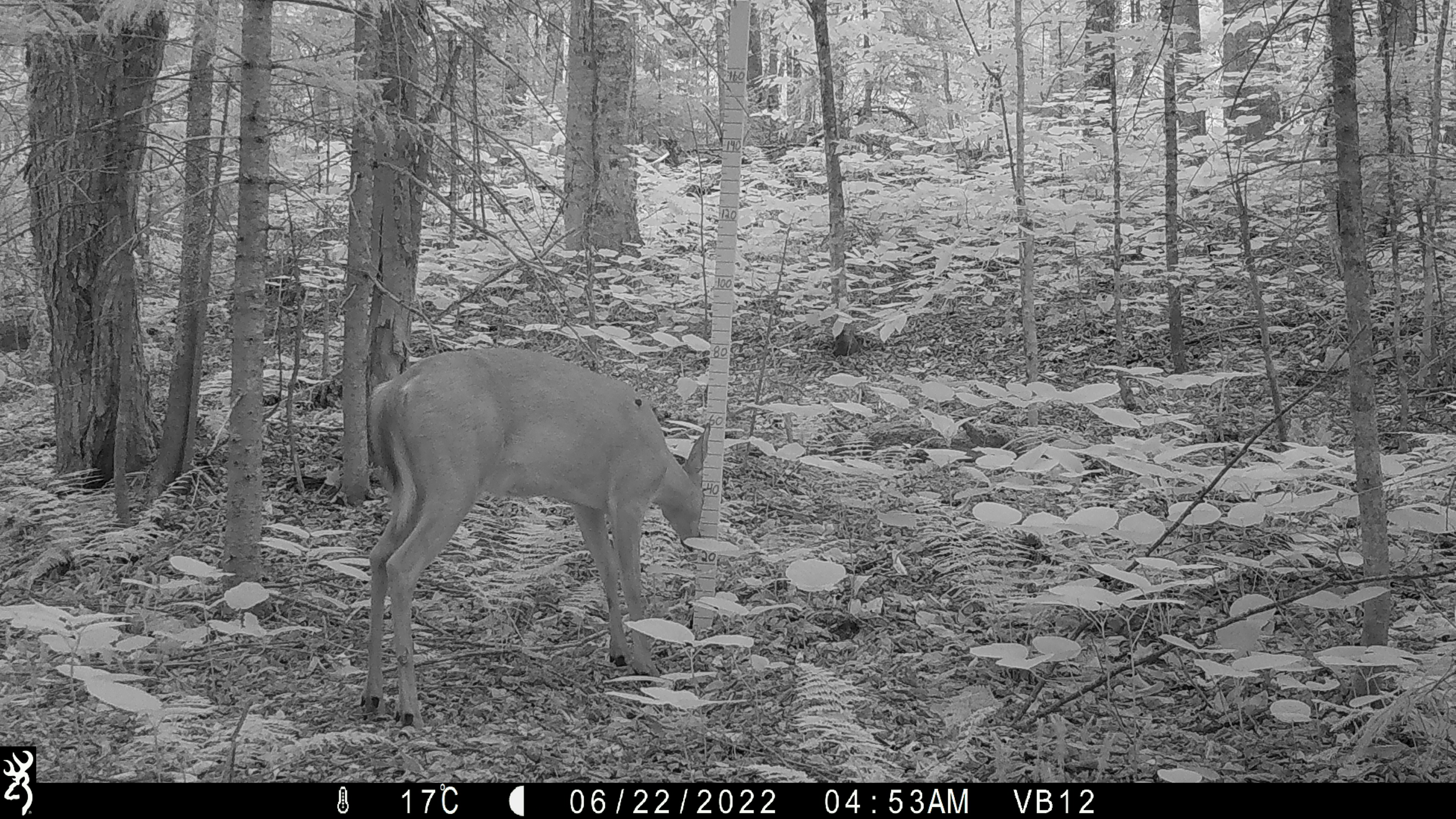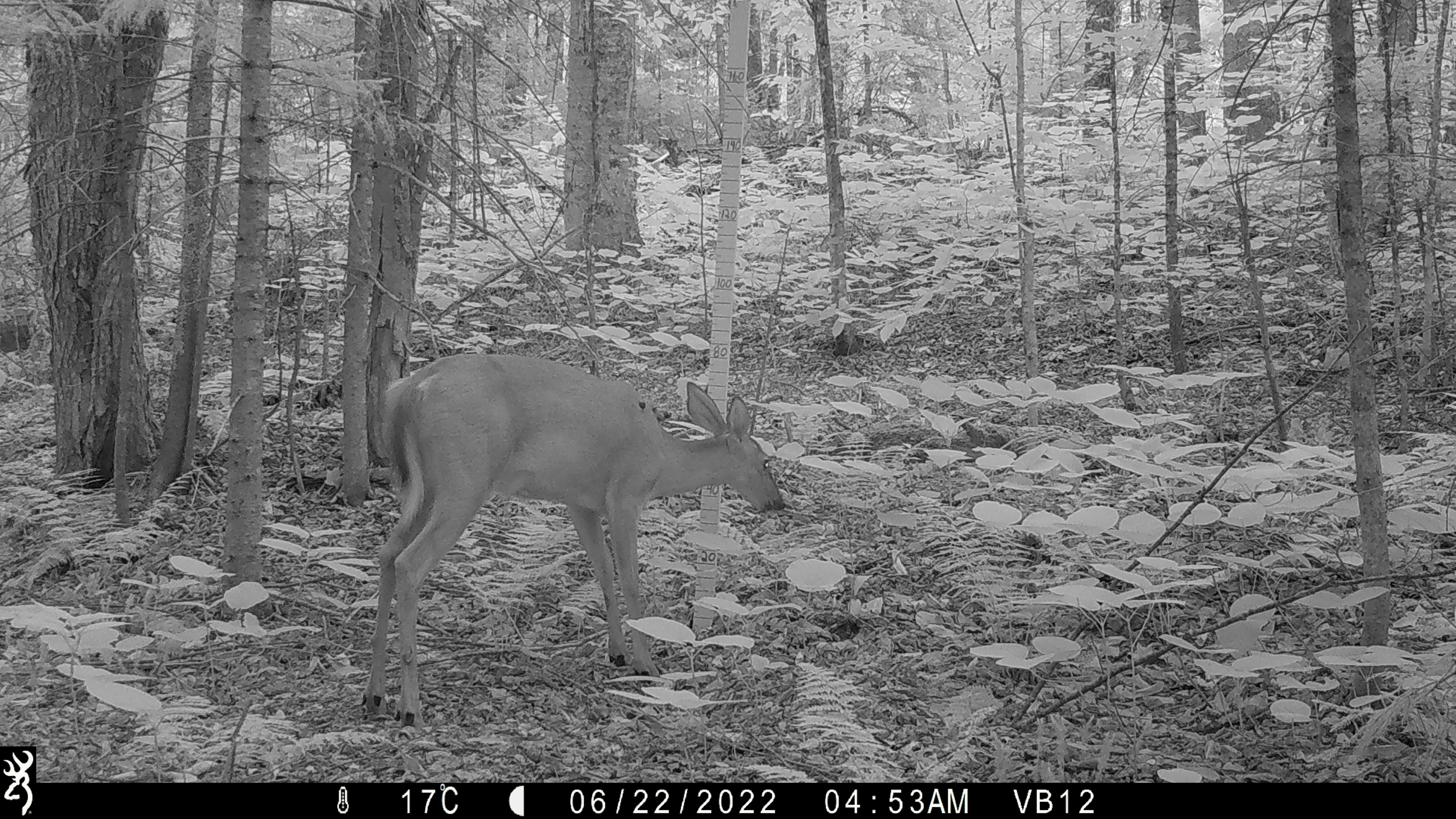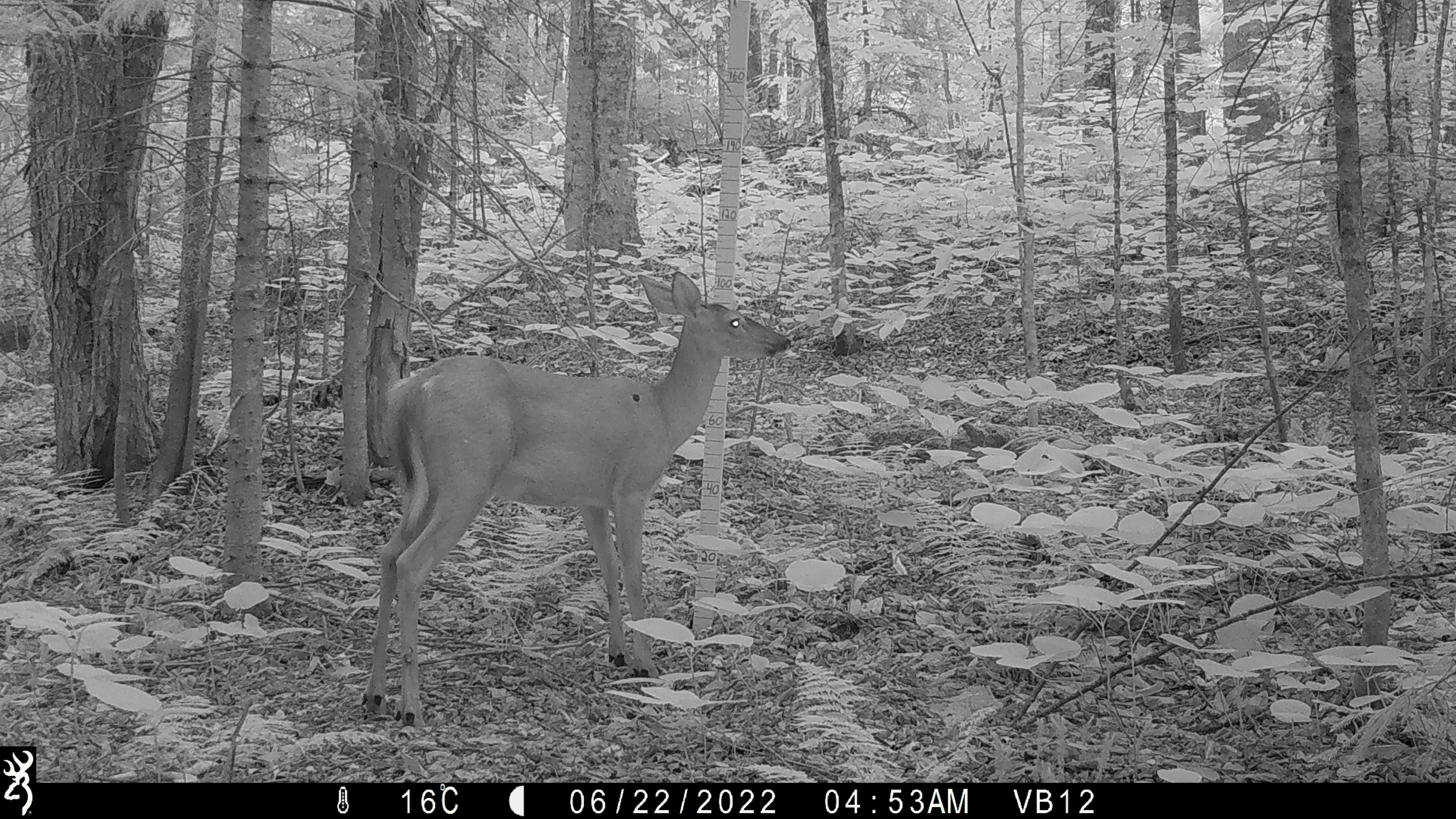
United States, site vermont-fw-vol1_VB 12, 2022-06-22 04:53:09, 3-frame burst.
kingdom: Animalia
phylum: Chordata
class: Mammalia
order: Artiodactyla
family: Cervidae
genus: Odocoileus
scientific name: Odocoileus virginianus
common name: white-tailed deer